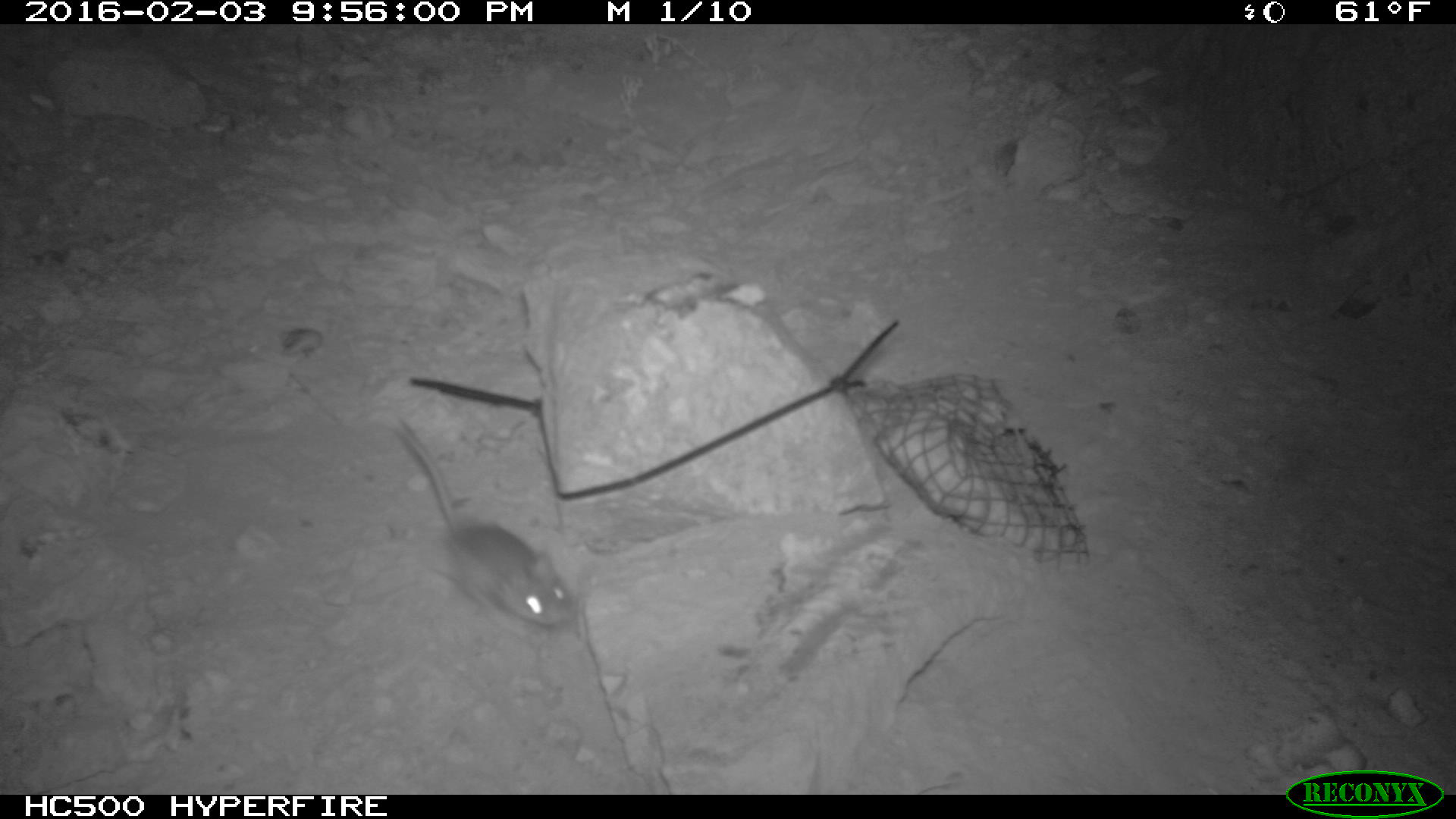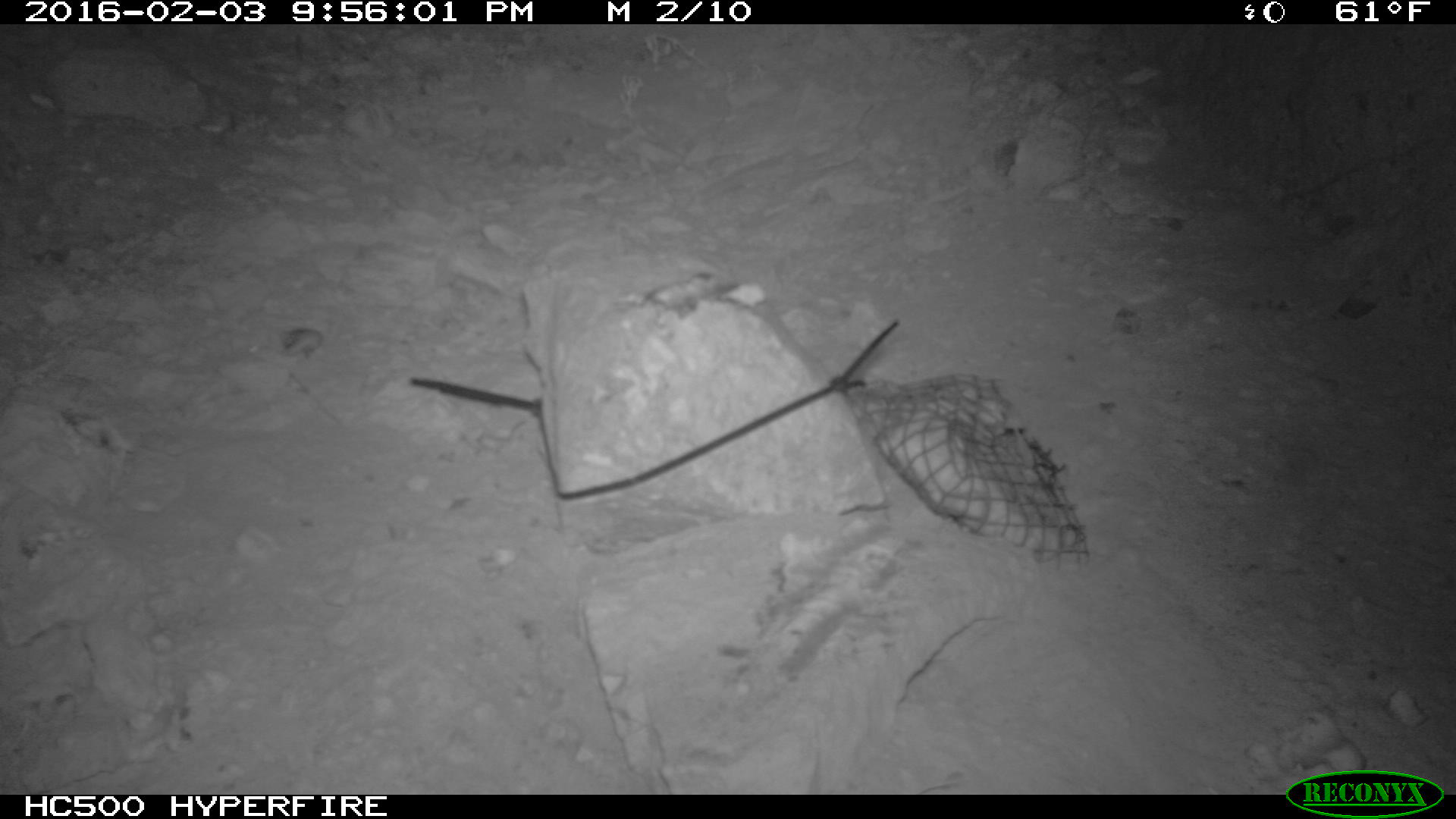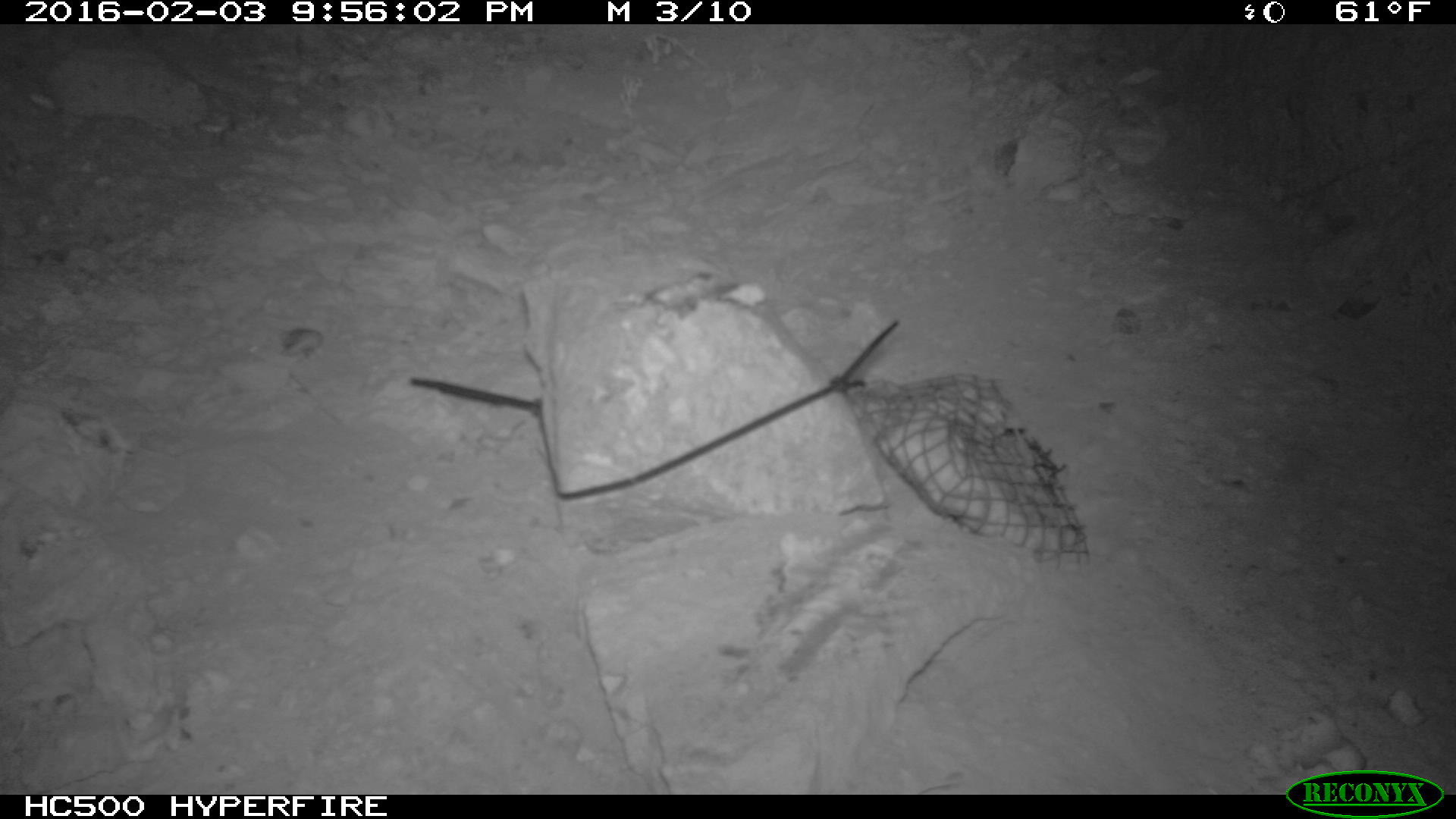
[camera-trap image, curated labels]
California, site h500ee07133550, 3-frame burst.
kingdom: Animalia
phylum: Chordata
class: Mammalia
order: Rodentia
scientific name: Rodentia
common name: rodent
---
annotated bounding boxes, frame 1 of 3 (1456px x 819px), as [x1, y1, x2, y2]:
rodent: [397, 419, 572, 637]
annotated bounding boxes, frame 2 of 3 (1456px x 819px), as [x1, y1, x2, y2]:
rodent: [280, 328, 322, 359]